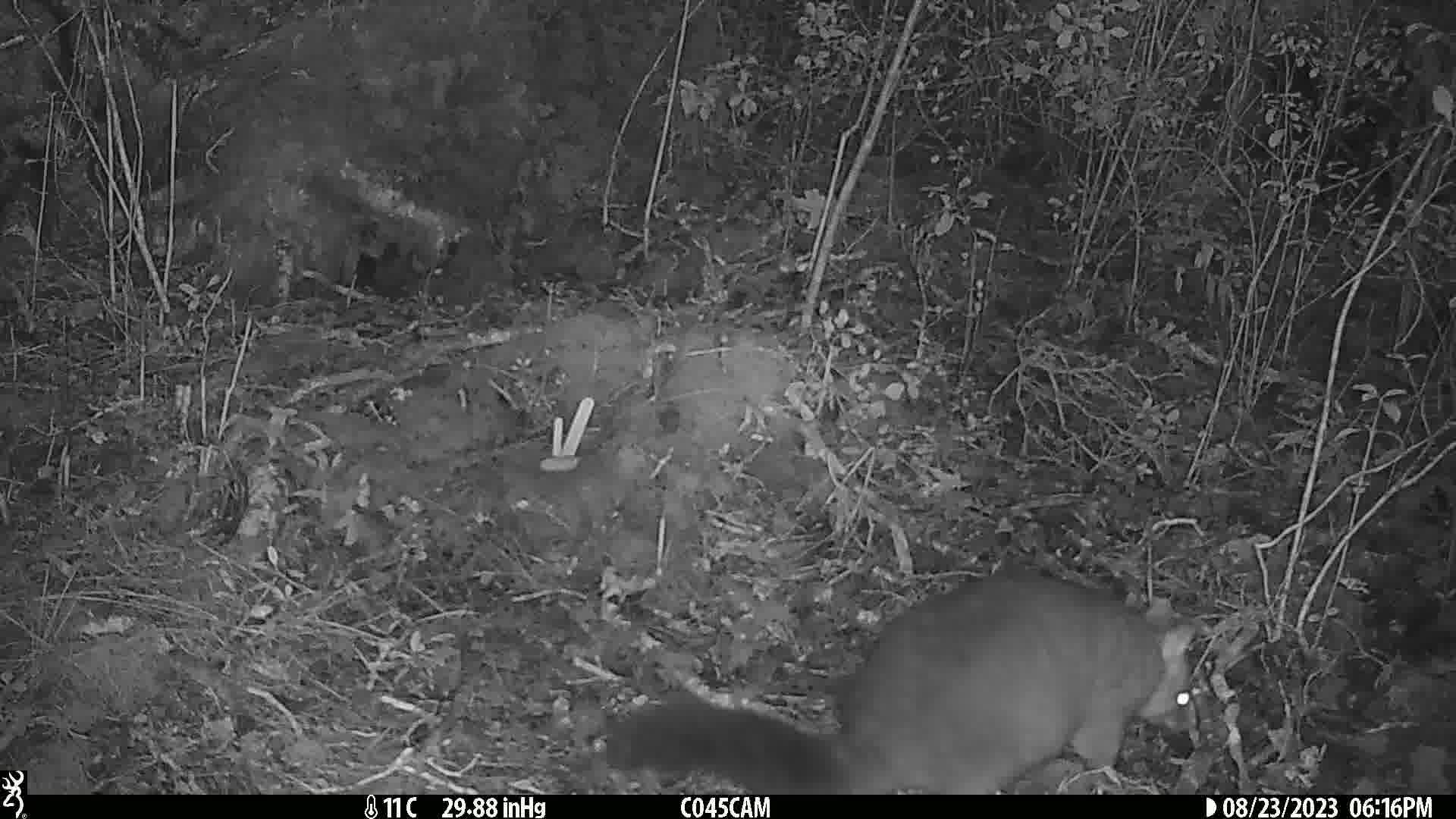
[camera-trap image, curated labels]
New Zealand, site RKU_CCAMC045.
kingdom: Animalia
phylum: Chordata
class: Mammalia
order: Diprotodontia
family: Phalangeridae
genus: Trichosurus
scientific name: Trichosurus vulpecula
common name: common brushtail possum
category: possum